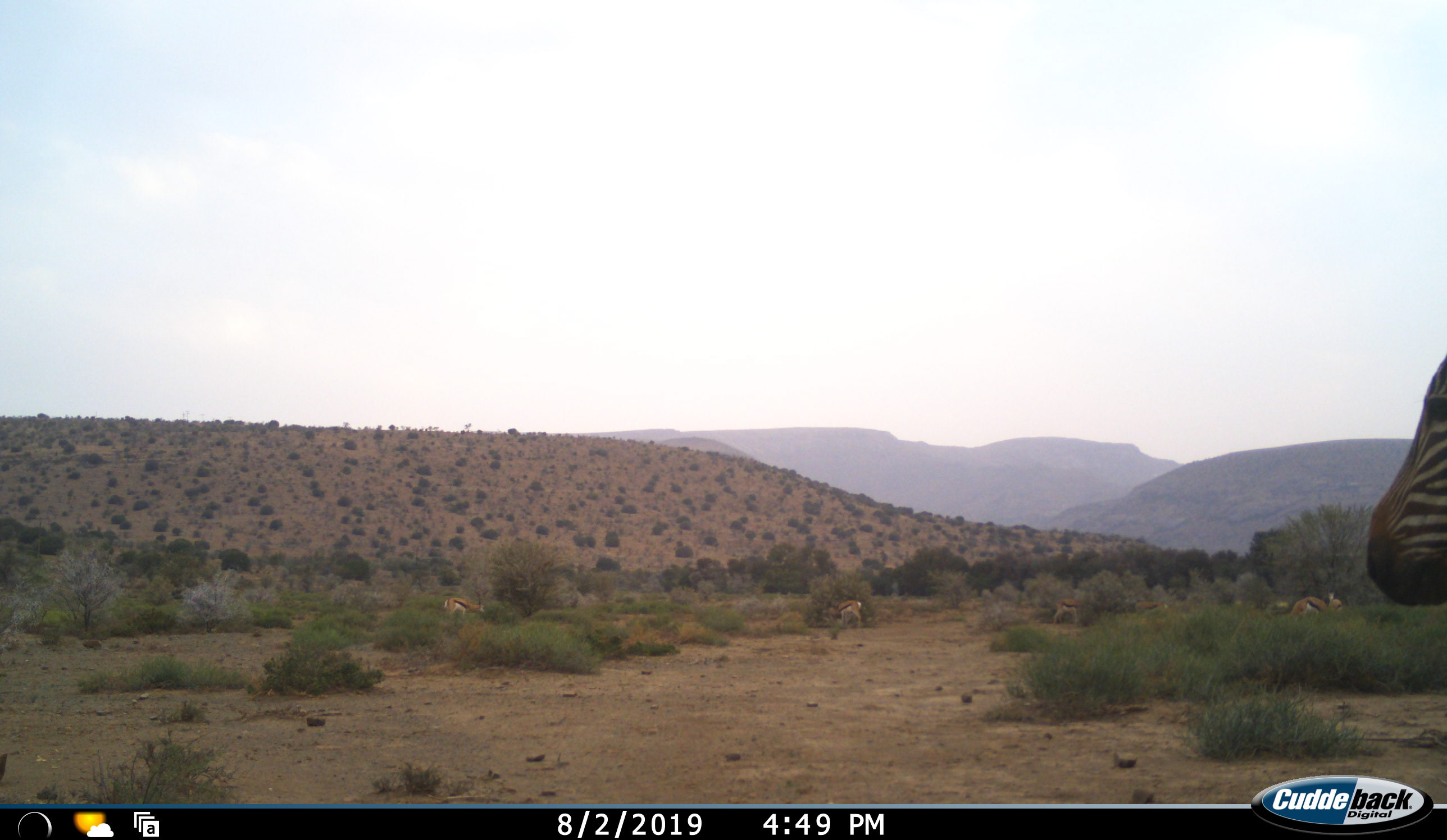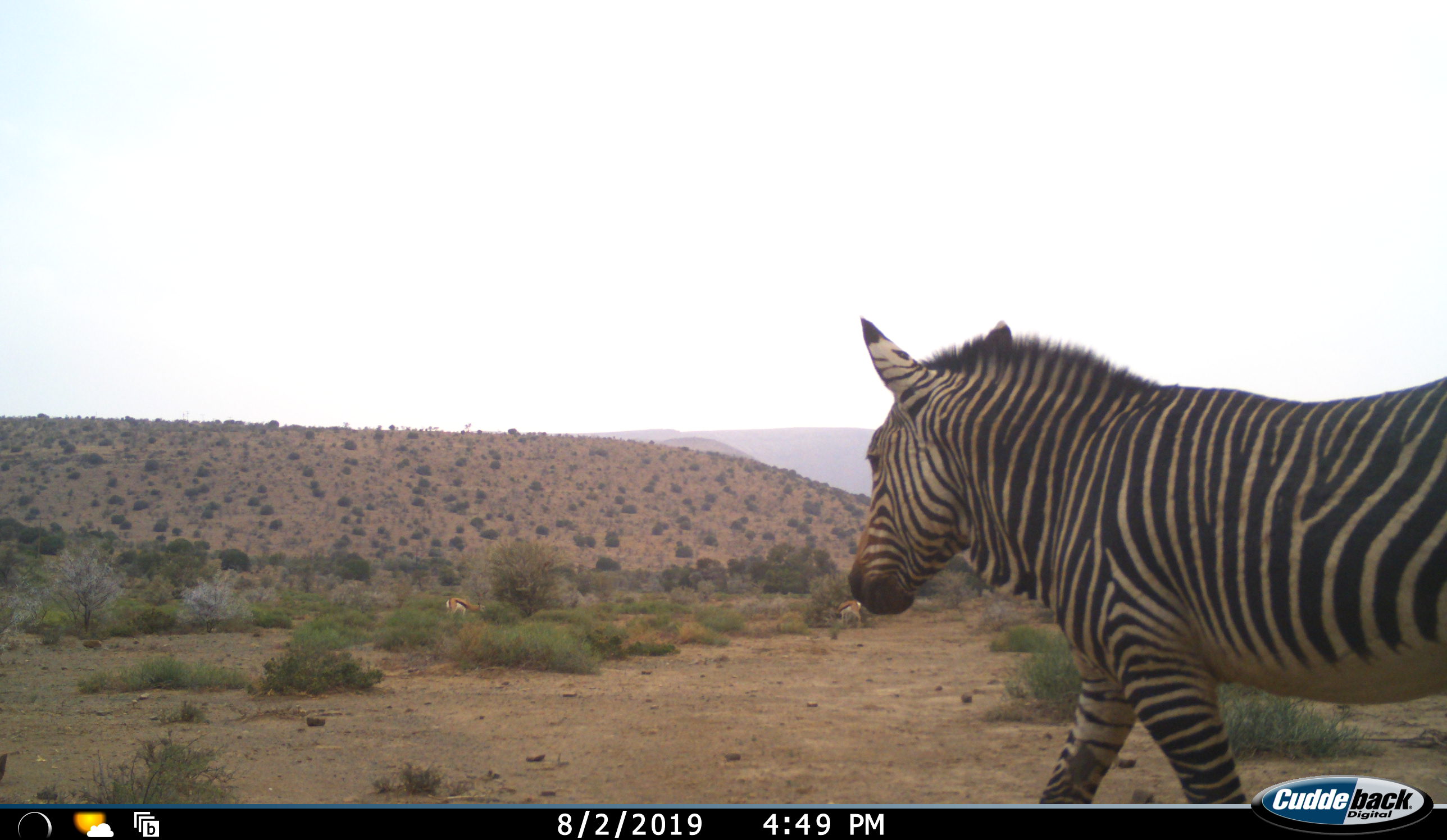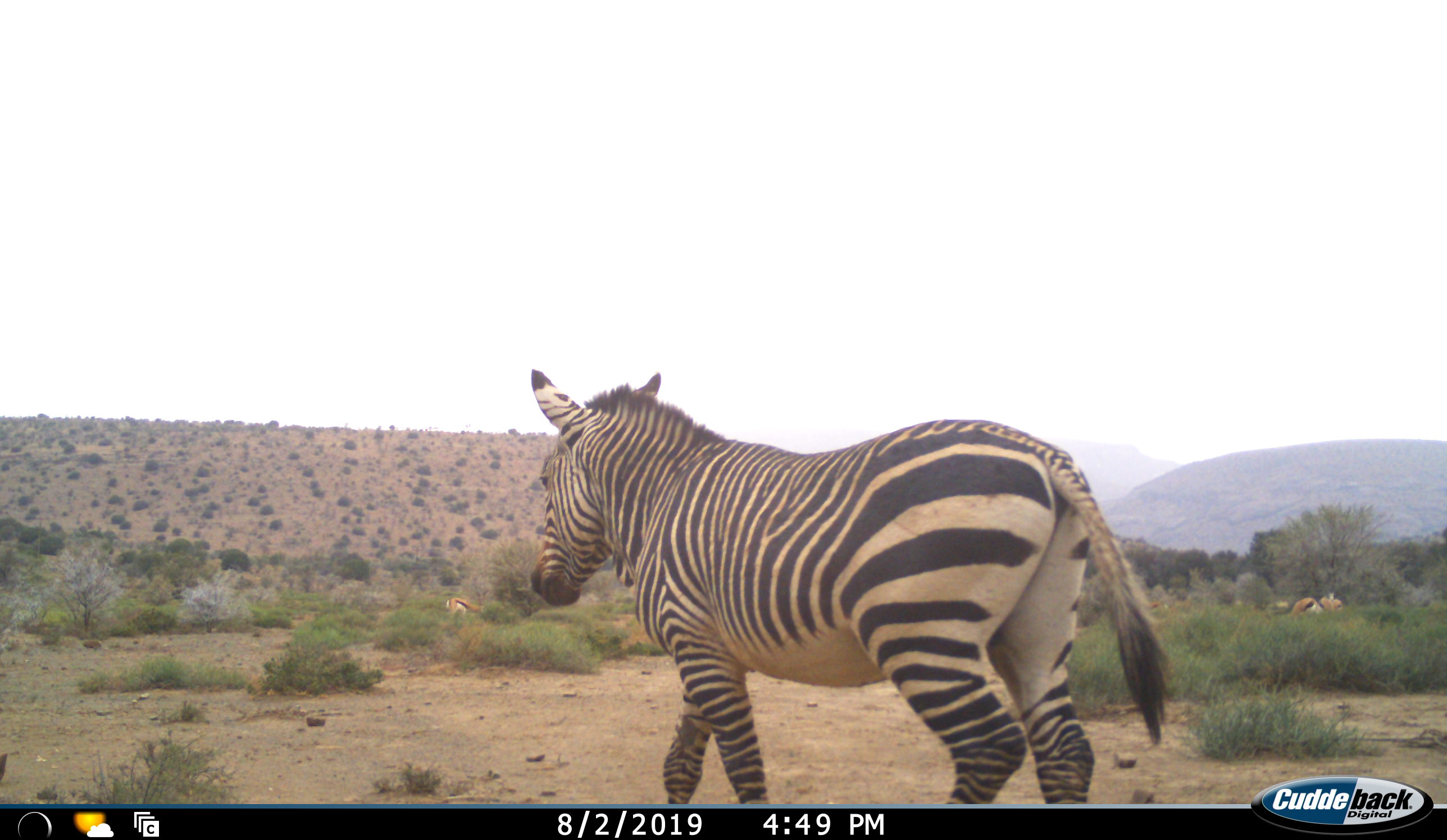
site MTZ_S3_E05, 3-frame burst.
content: unidentified animal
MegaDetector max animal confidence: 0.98